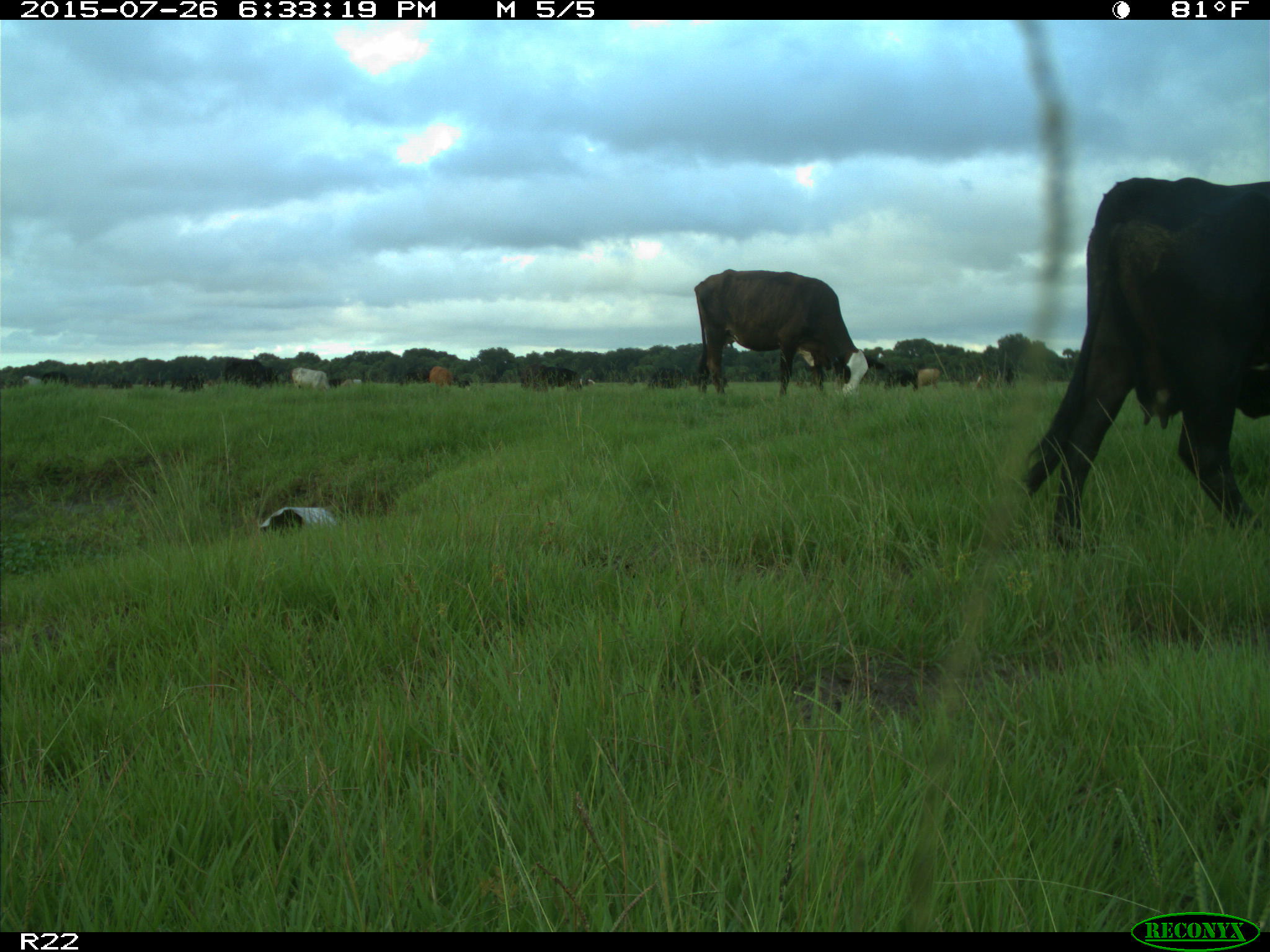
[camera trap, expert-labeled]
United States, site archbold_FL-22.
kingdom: Animalia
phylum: Chordata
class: Mammalia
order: Artiodactyla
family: Bovidae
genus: Bos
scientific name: Bos taurus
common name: domestic cow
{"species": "Bos taurus (domestic cow)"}